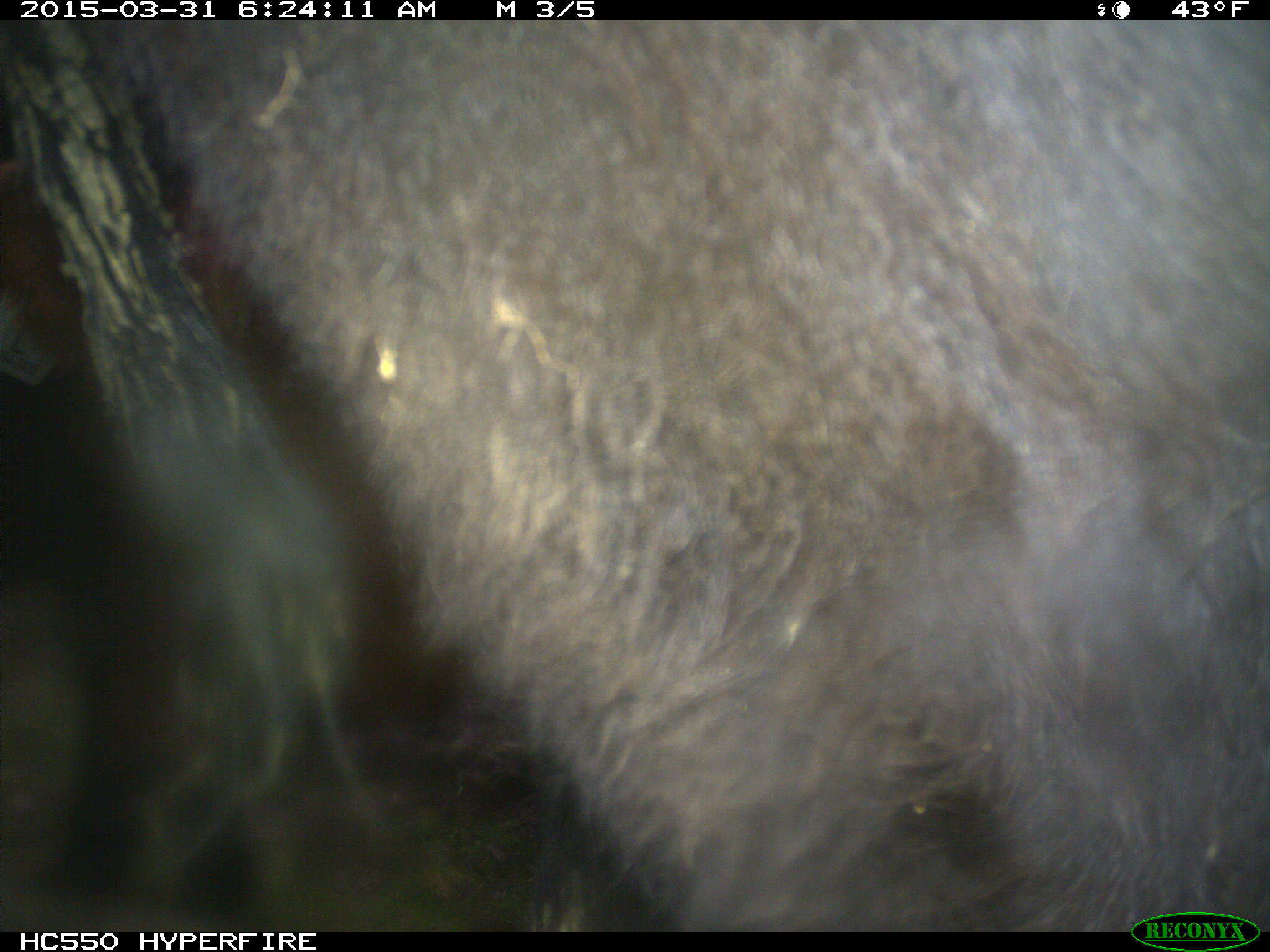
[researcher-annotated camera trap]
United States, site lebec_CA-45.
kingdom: Animalia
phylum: Chordata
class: Mammalia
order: Artiodactyla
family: Bovidae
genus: Bos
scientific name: Bos taurus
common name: domestic cow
Bos taurus (domestic cow).